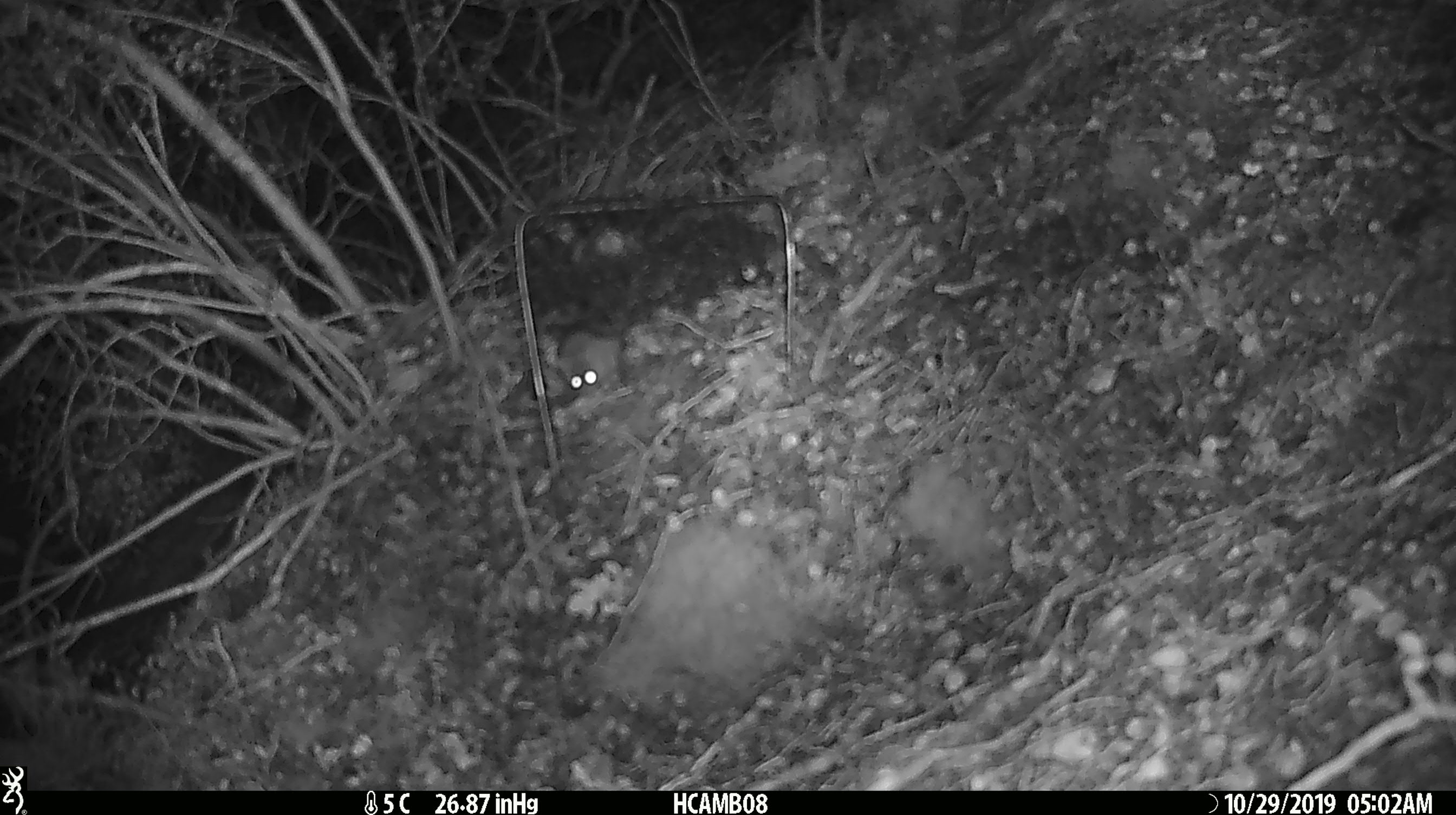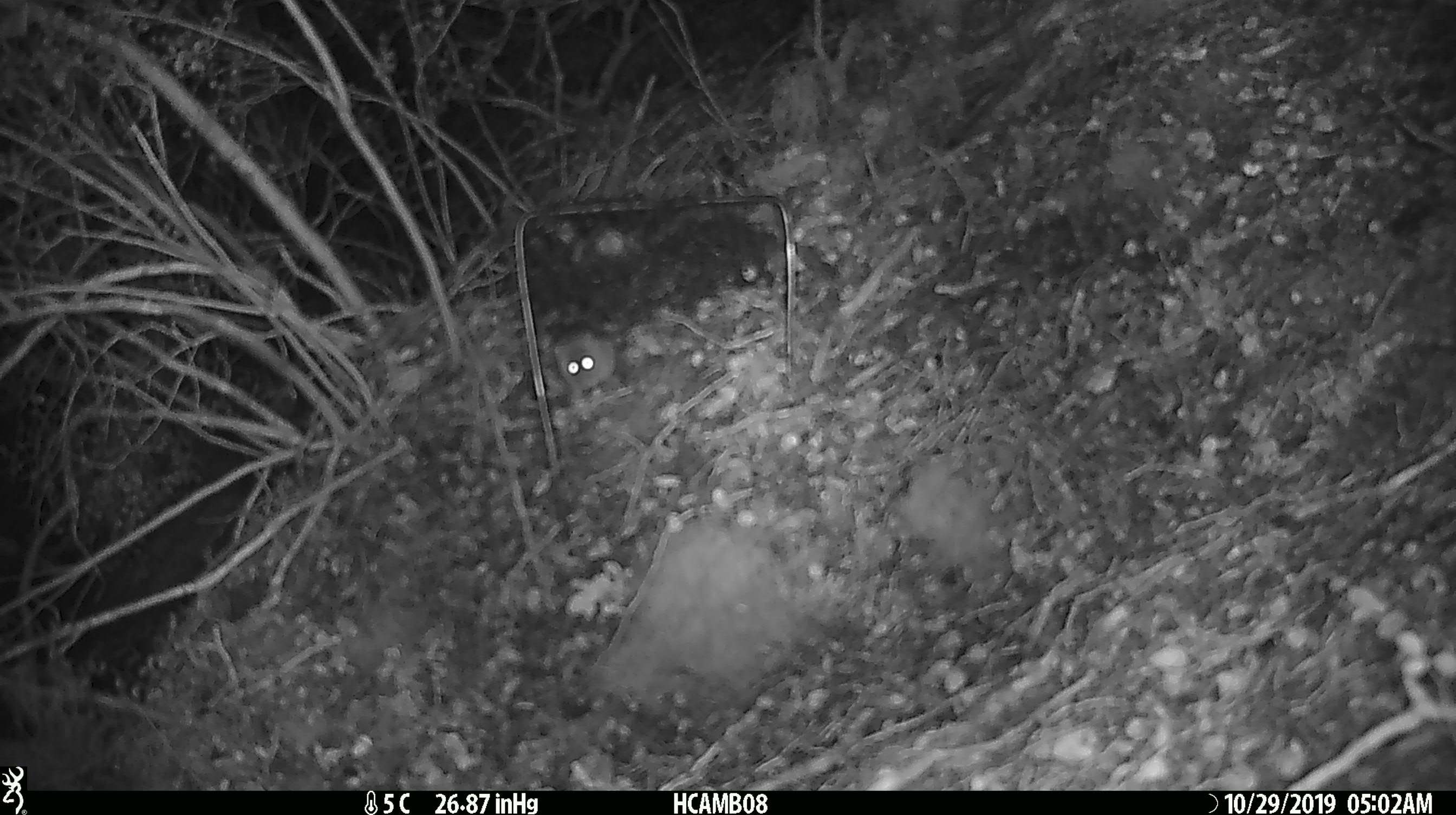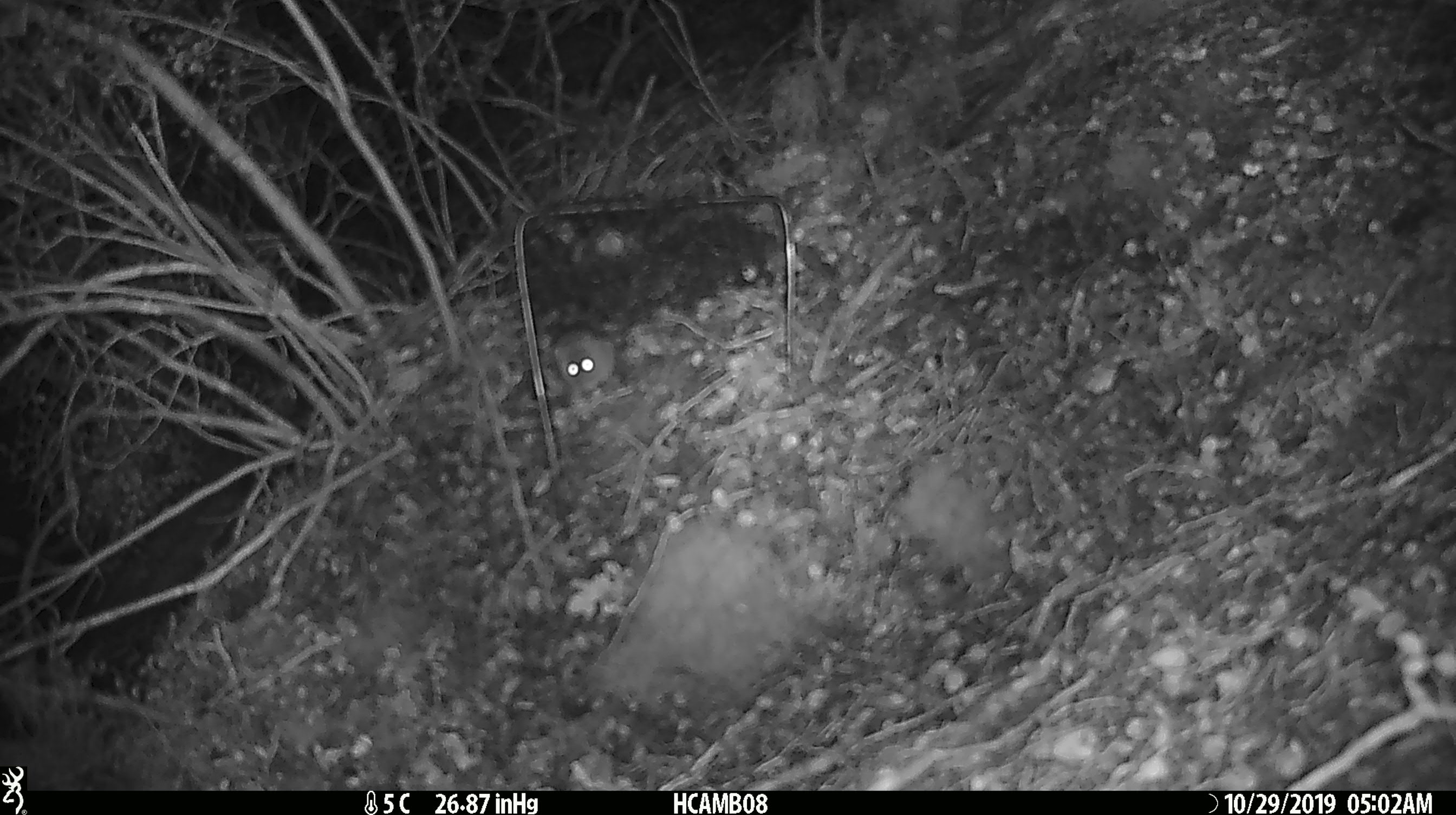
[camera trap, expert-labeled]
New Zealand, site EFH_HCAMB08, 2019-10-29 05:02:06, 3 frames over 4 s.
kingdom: Animalia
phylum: Chordata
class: Mammalia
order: Rodentia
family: Muridae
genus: Mus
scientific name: Mus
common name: mouse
Mouse (Mus).